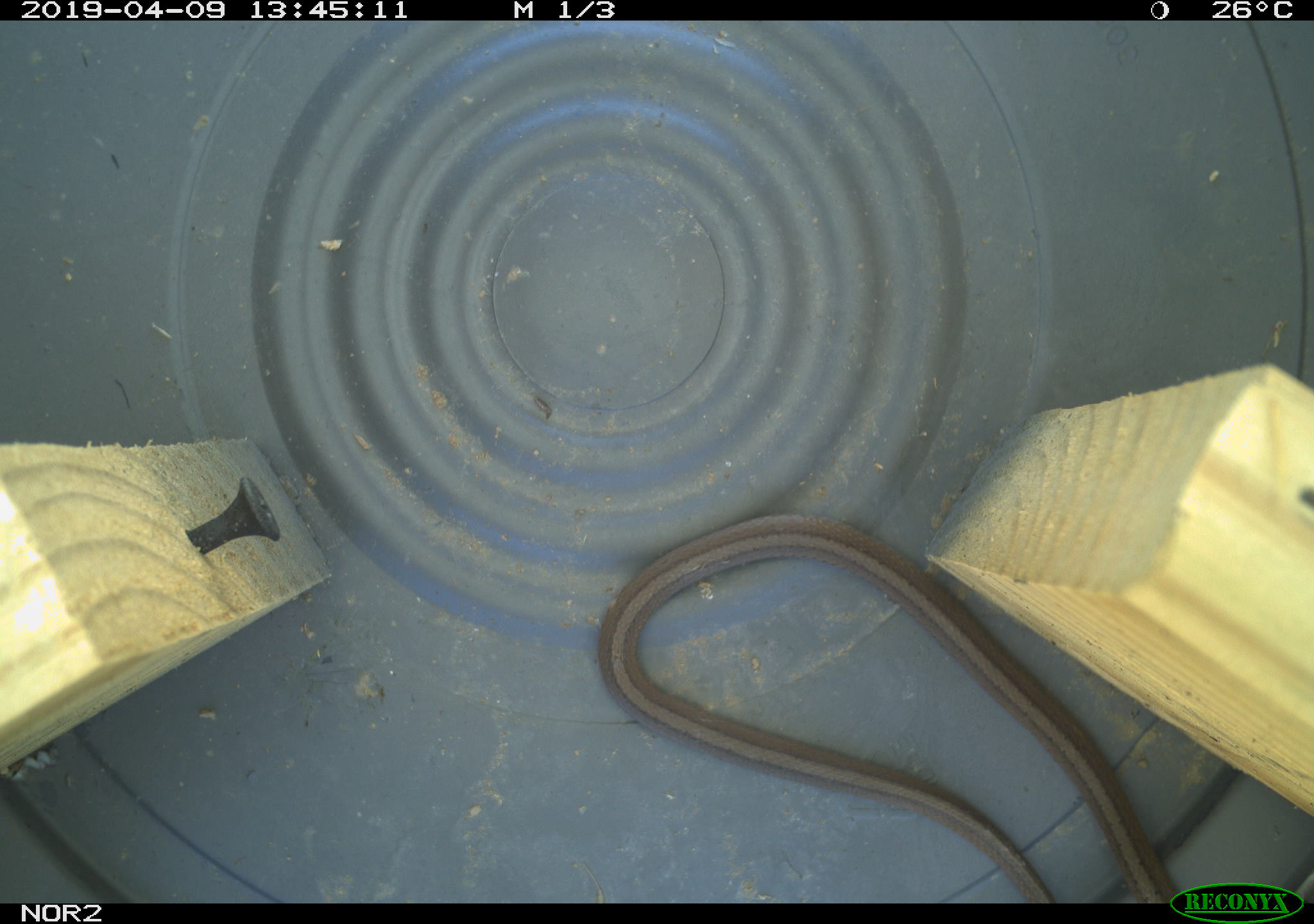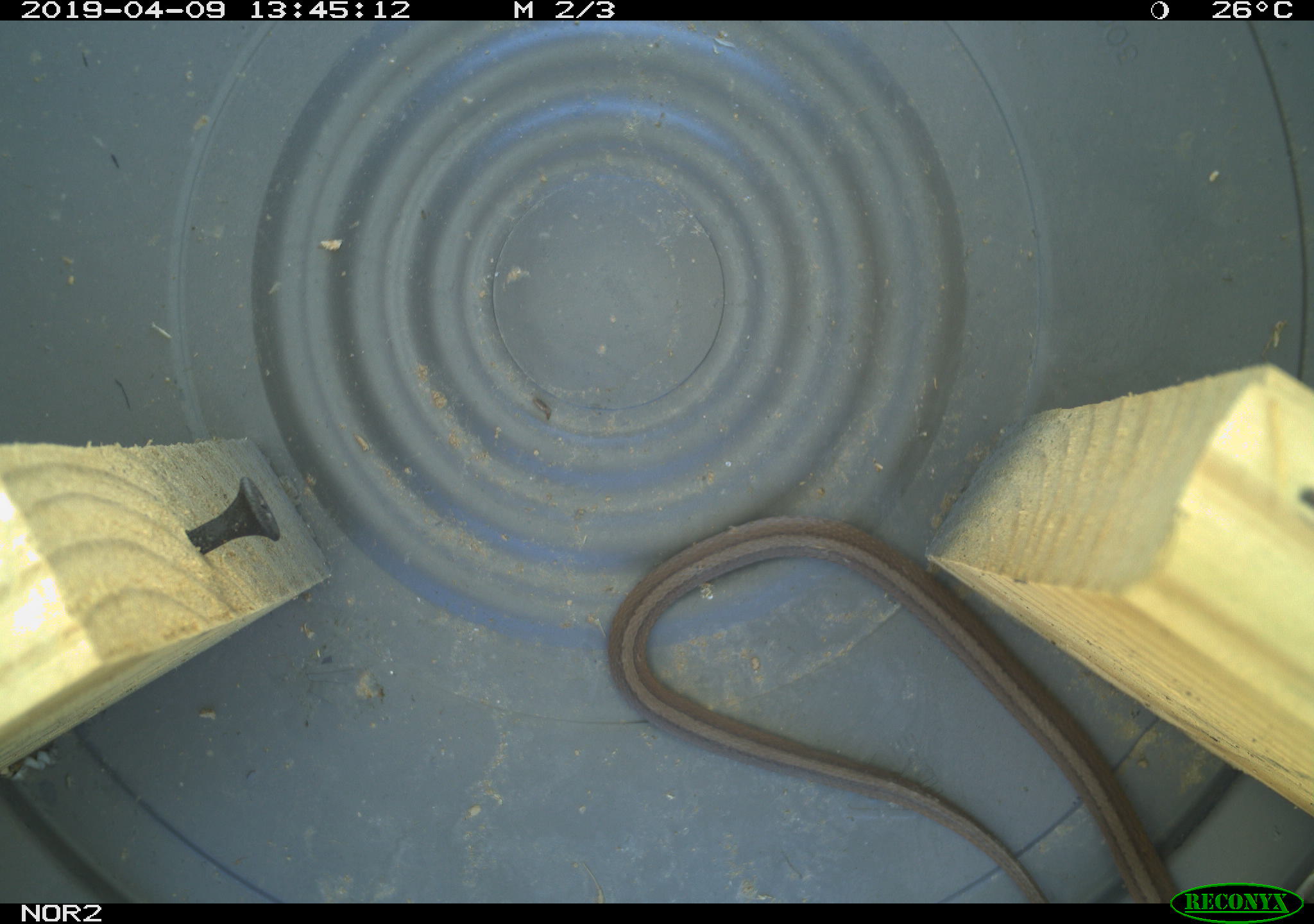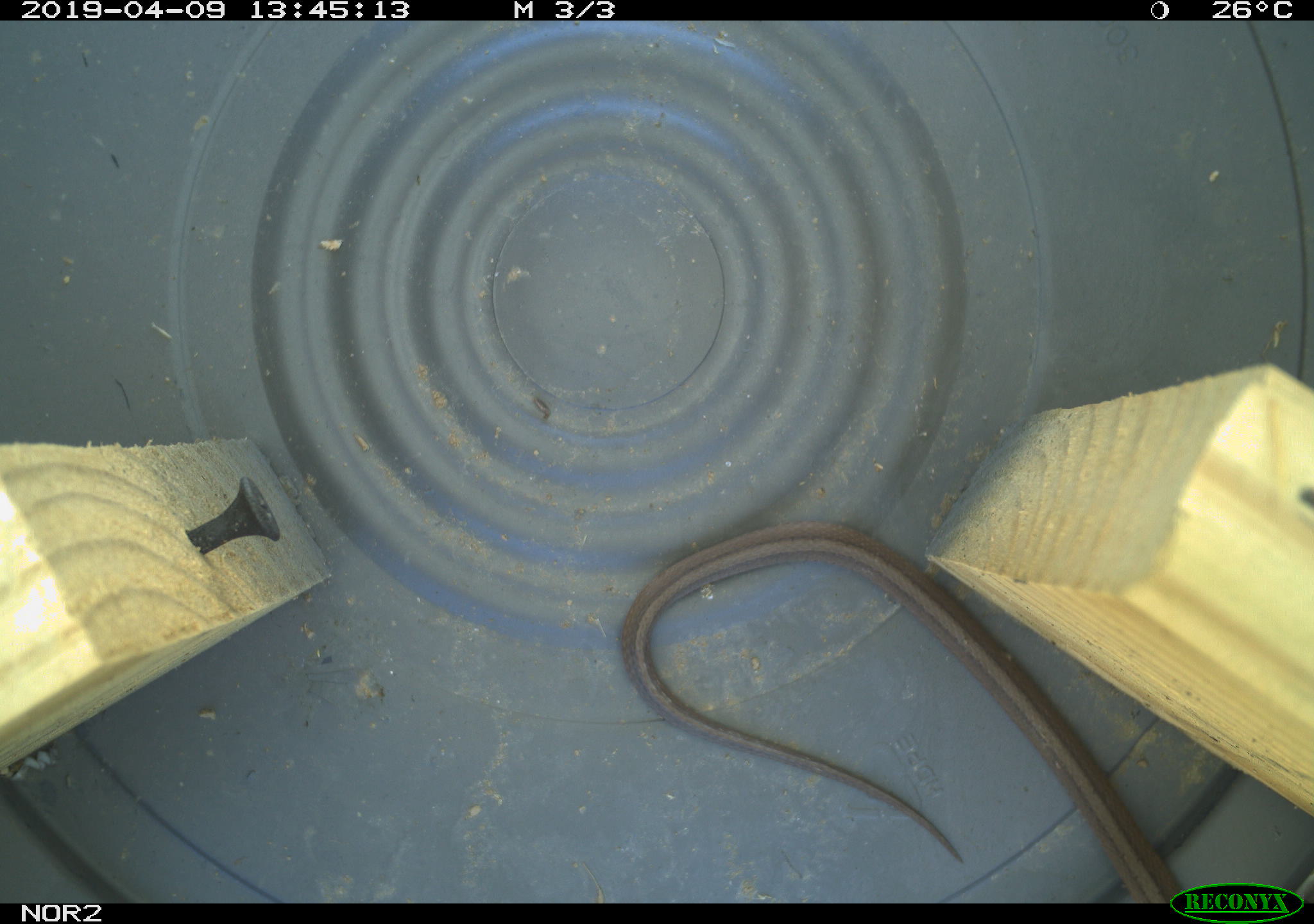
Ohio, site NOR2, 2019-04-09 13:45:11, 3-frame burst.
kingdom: Animalia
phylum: Chordata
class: Reptilia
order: Squamata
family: Colubridae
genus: Storeria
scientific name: Storeria dekayi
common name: dekay's brownsnake